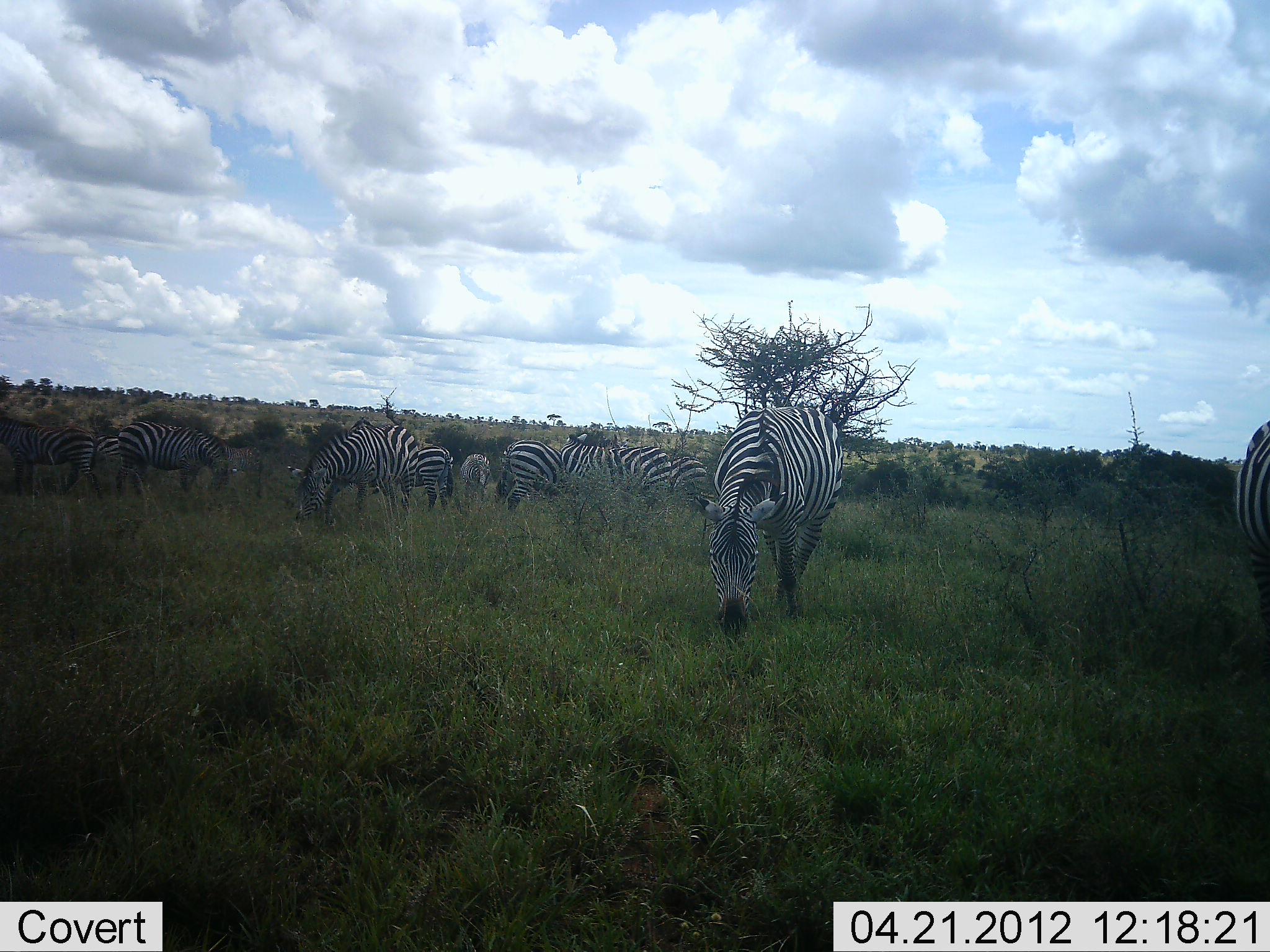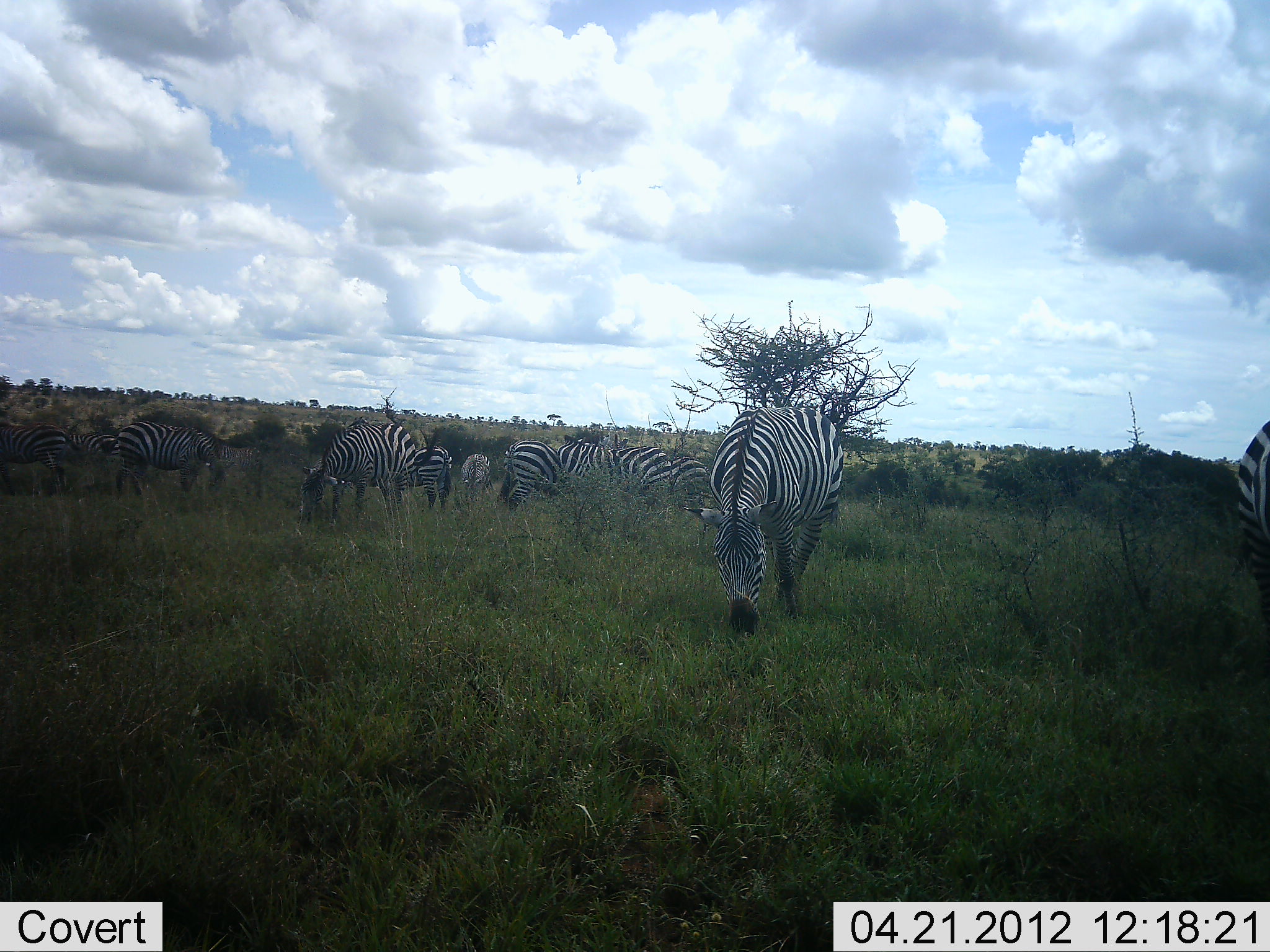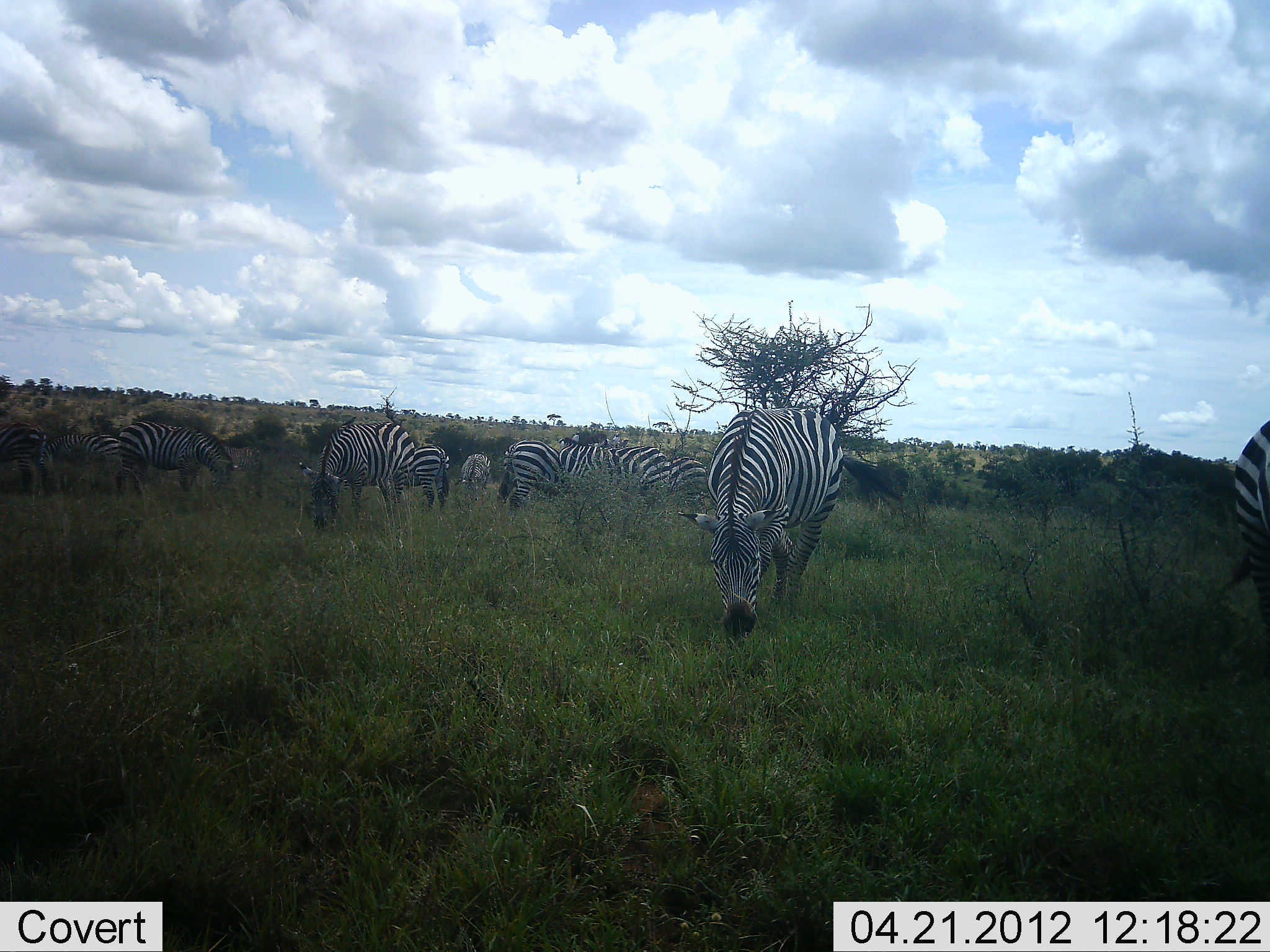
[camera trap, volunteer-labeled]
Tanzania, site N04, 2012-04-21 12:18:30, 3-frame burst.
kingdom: Animalia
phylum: Chordata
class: Mammalia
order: Perissodactyla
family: Equidae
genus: Equus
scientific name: Equus quagga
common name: plains zebra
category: zebra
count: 11-50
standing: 27%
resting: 0%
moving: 12%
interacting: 3%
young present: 6%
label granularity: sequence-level